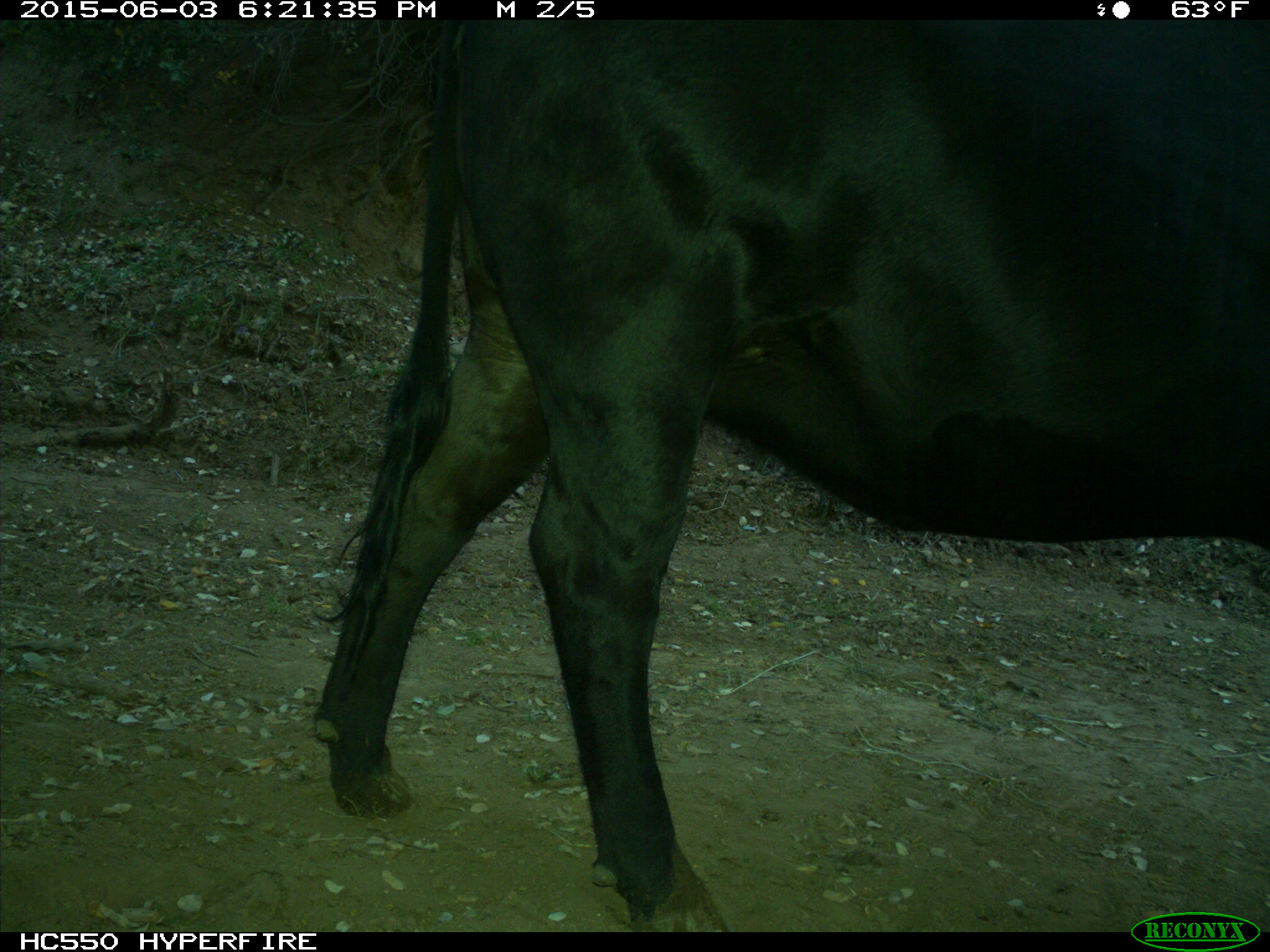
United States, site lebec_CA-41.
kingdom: Animalia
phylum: Chordata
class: Mammalia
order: Artiodactyla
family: Bovidae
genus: Bos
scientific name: Bos taurus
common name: domestic cow